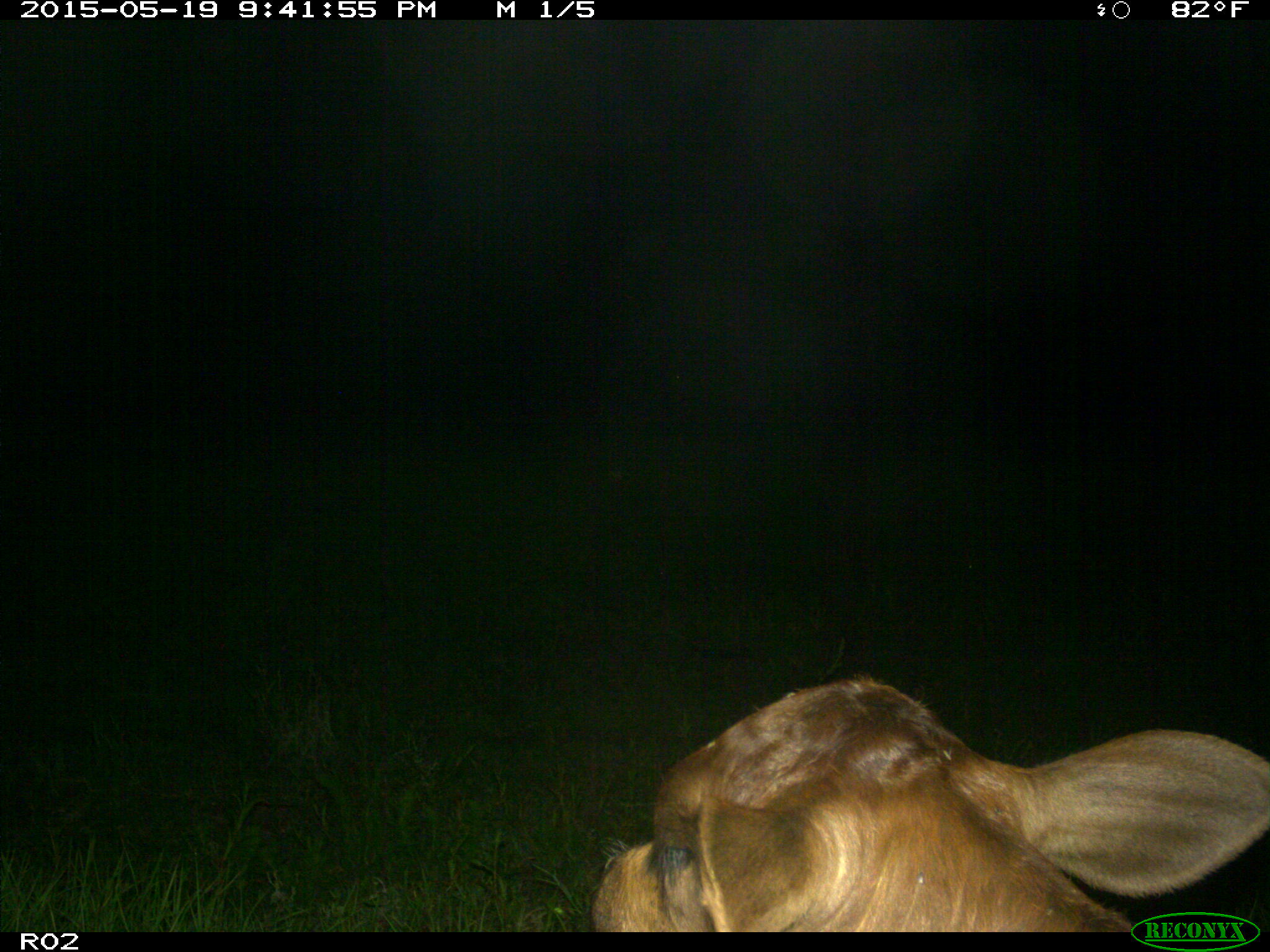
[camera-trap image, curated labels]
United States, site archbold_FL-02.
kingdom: Animalia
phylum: Chordata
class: Mammalia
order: Artiodactyla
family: Bovidae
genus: Bos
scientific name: Bos taurus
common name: domestic cow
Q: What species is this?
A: Bos taurus (domestic cow).